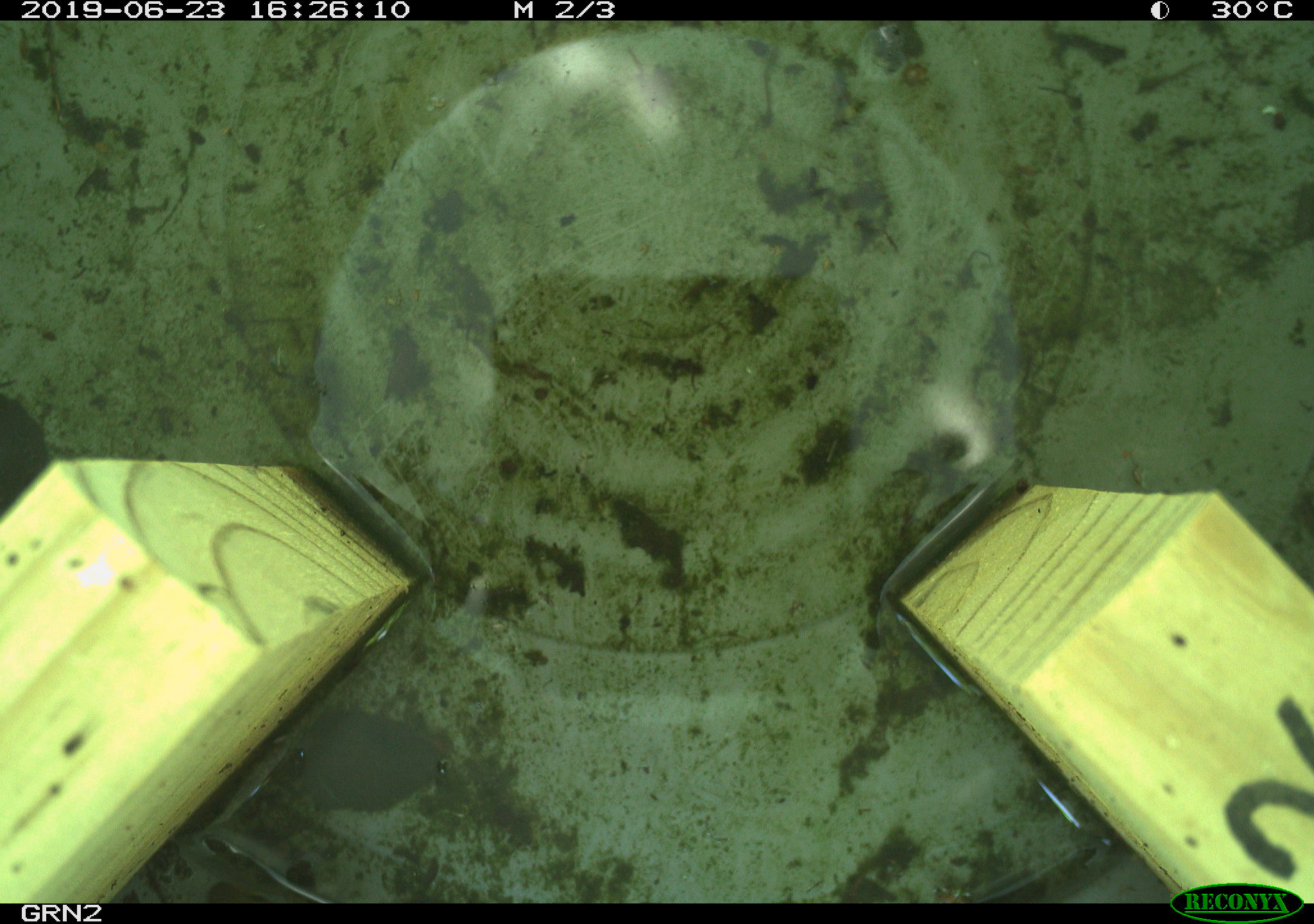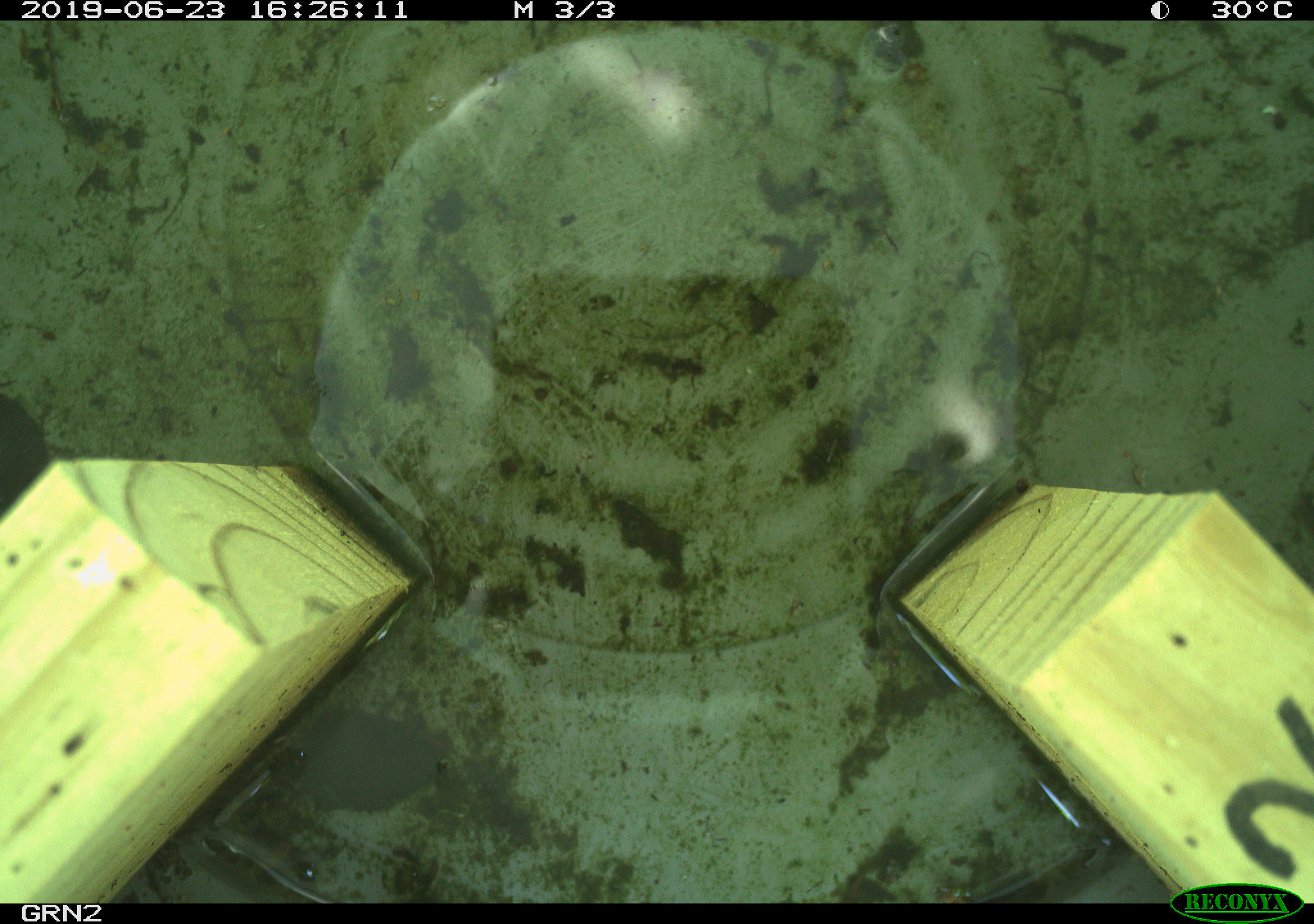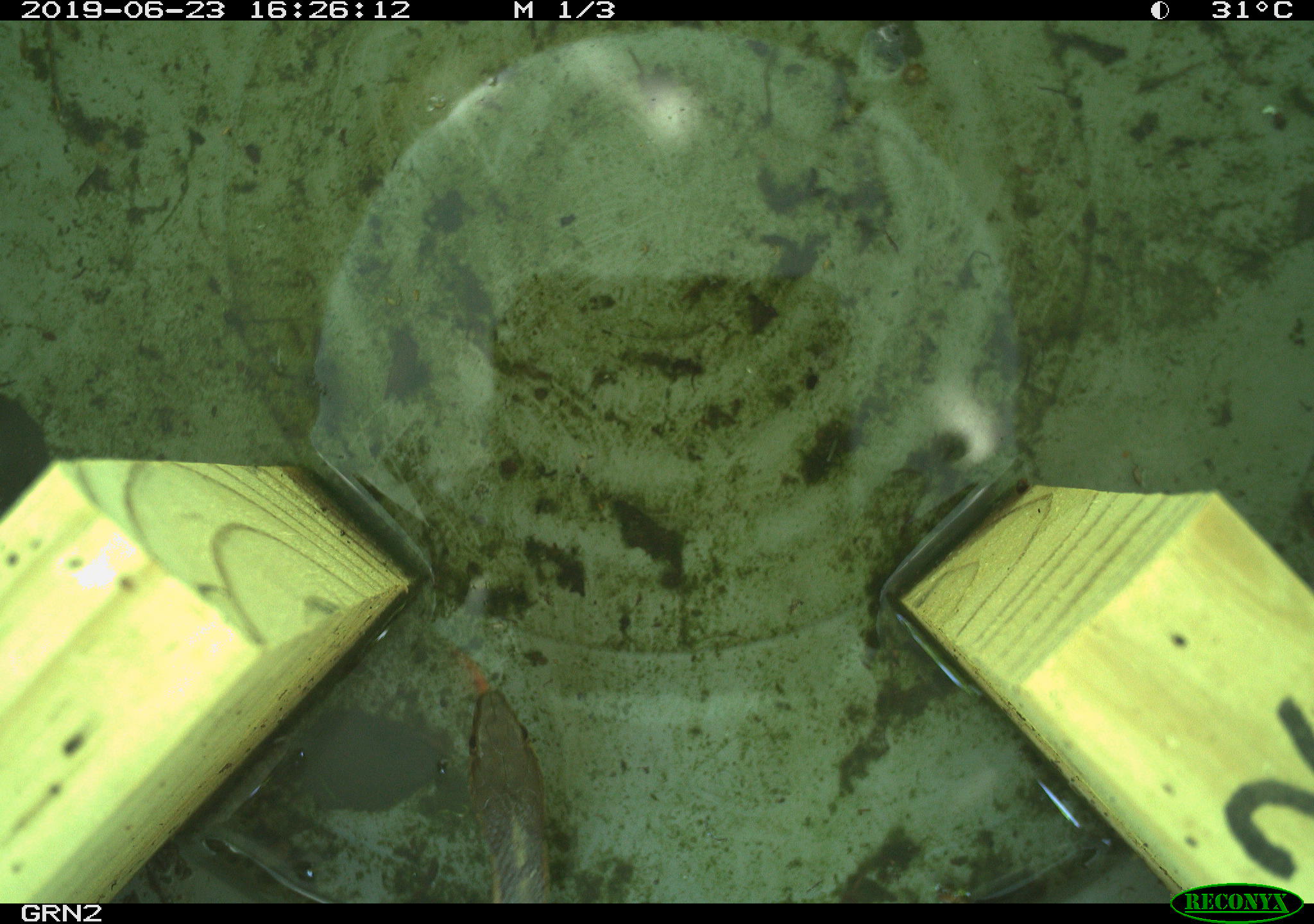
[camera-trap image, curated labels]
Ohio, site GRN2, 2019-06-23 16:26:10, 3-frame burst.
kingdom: Animalia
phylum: Chordata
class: Reptilia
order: Squamata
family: Colubridae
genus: Thamnophis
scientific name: Thamnophis sirtalis sirtalis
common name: eastern gartersnake